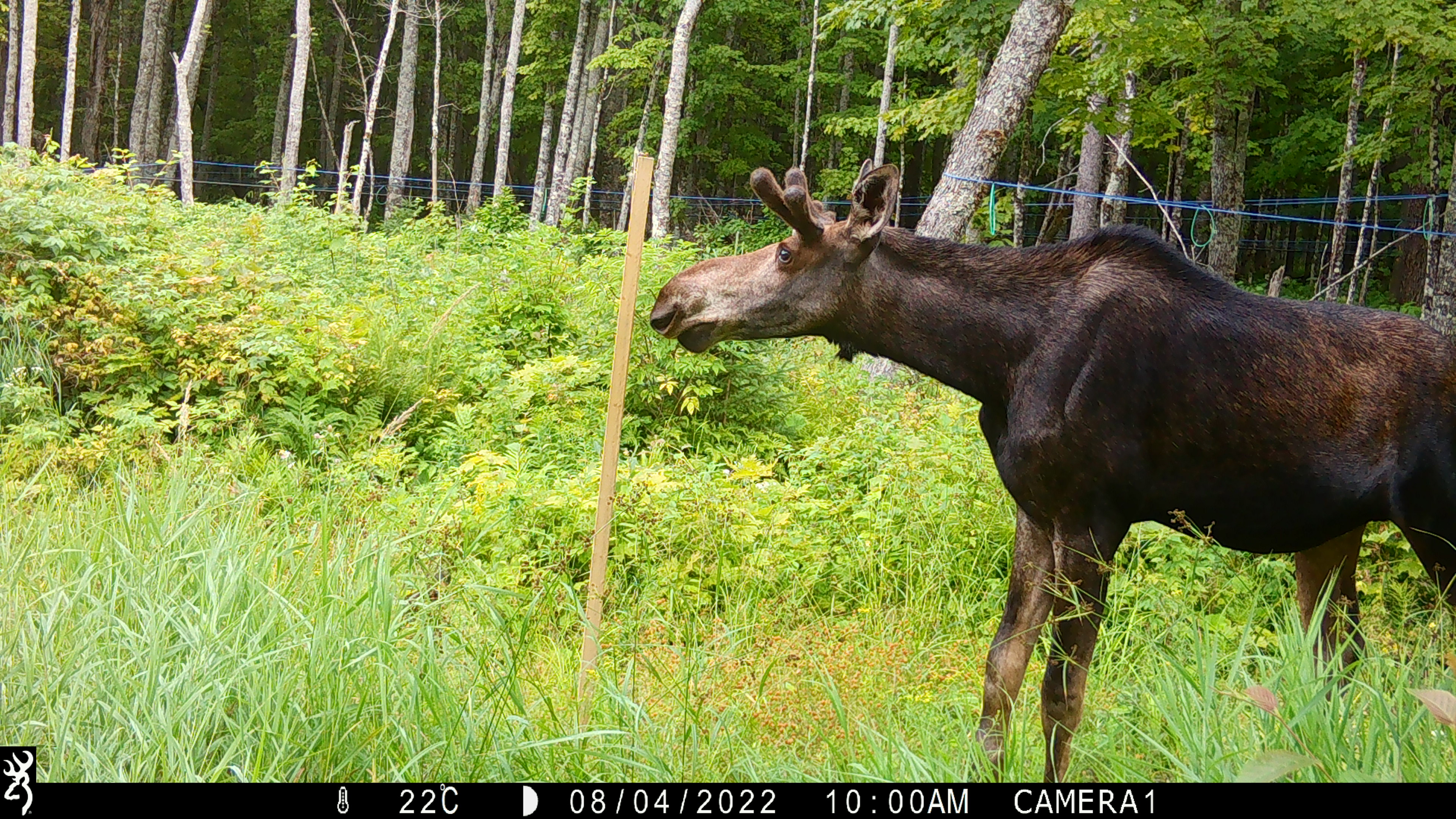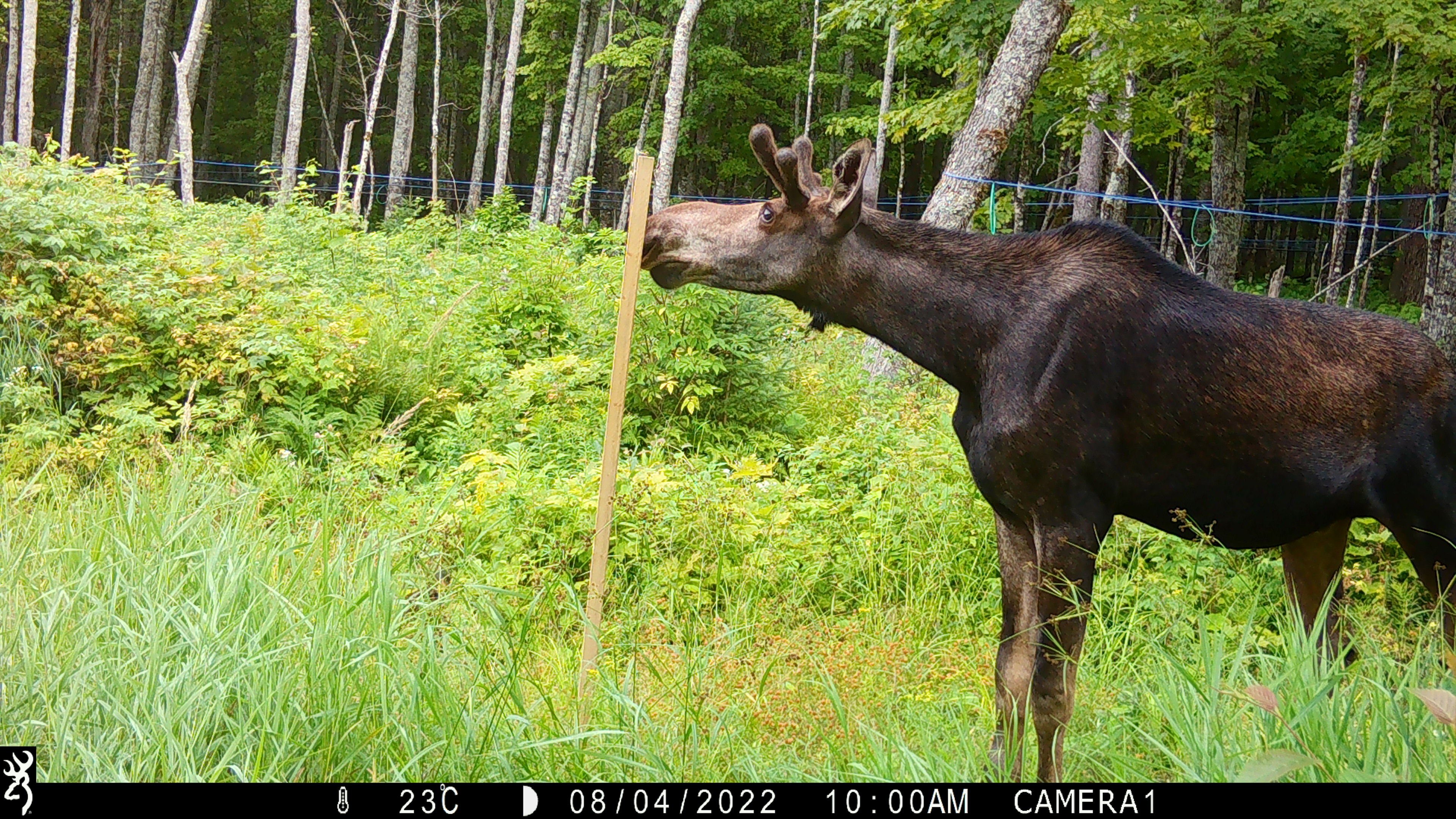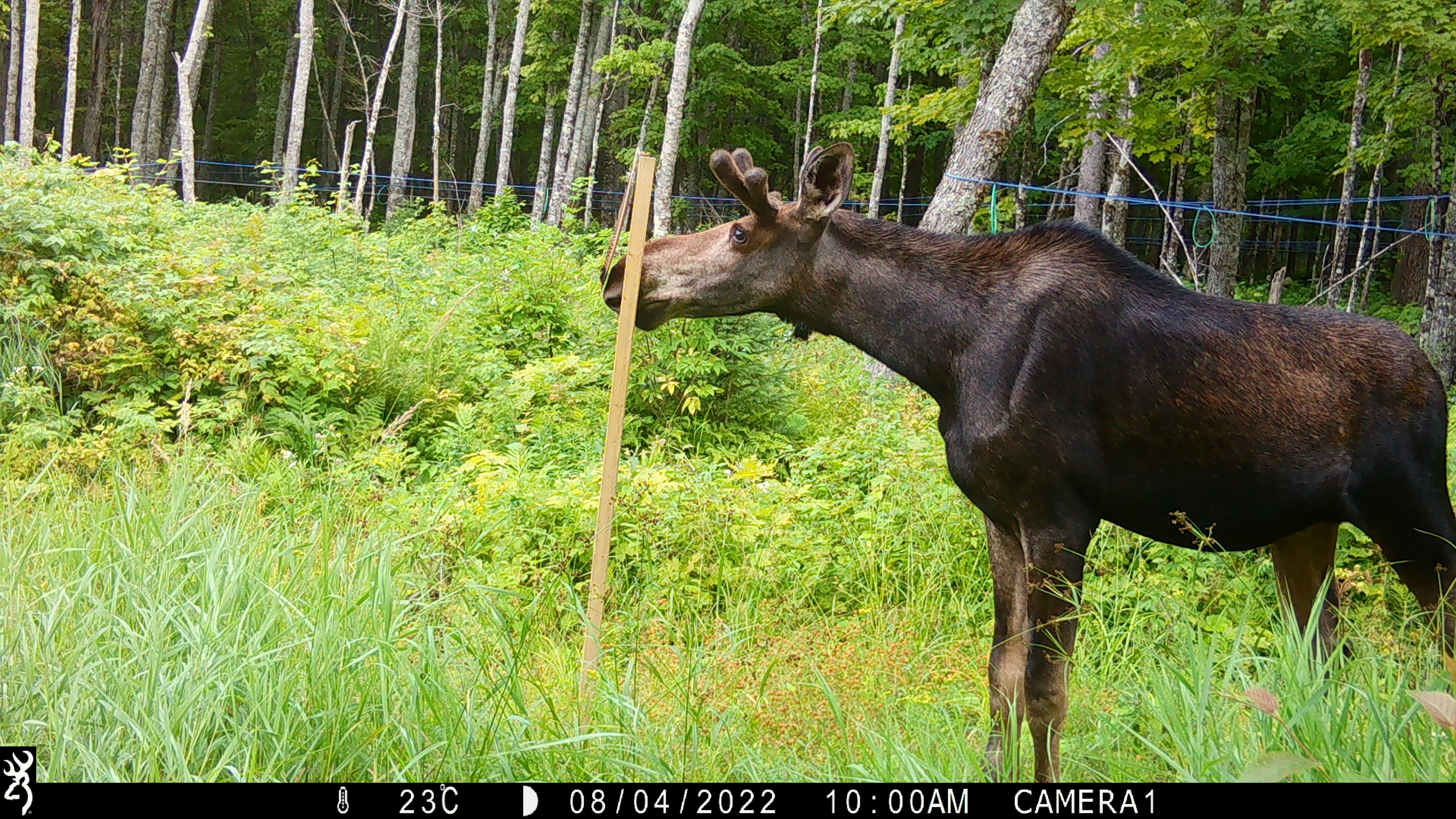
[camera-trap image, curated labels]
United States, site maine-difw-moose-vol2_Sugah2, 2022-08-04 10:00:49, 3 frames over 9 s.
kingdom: Animalia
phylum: Chordata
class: Mammalia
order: Artiodactyla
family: Cervidae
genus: Alces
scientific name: Alces alces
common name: moose